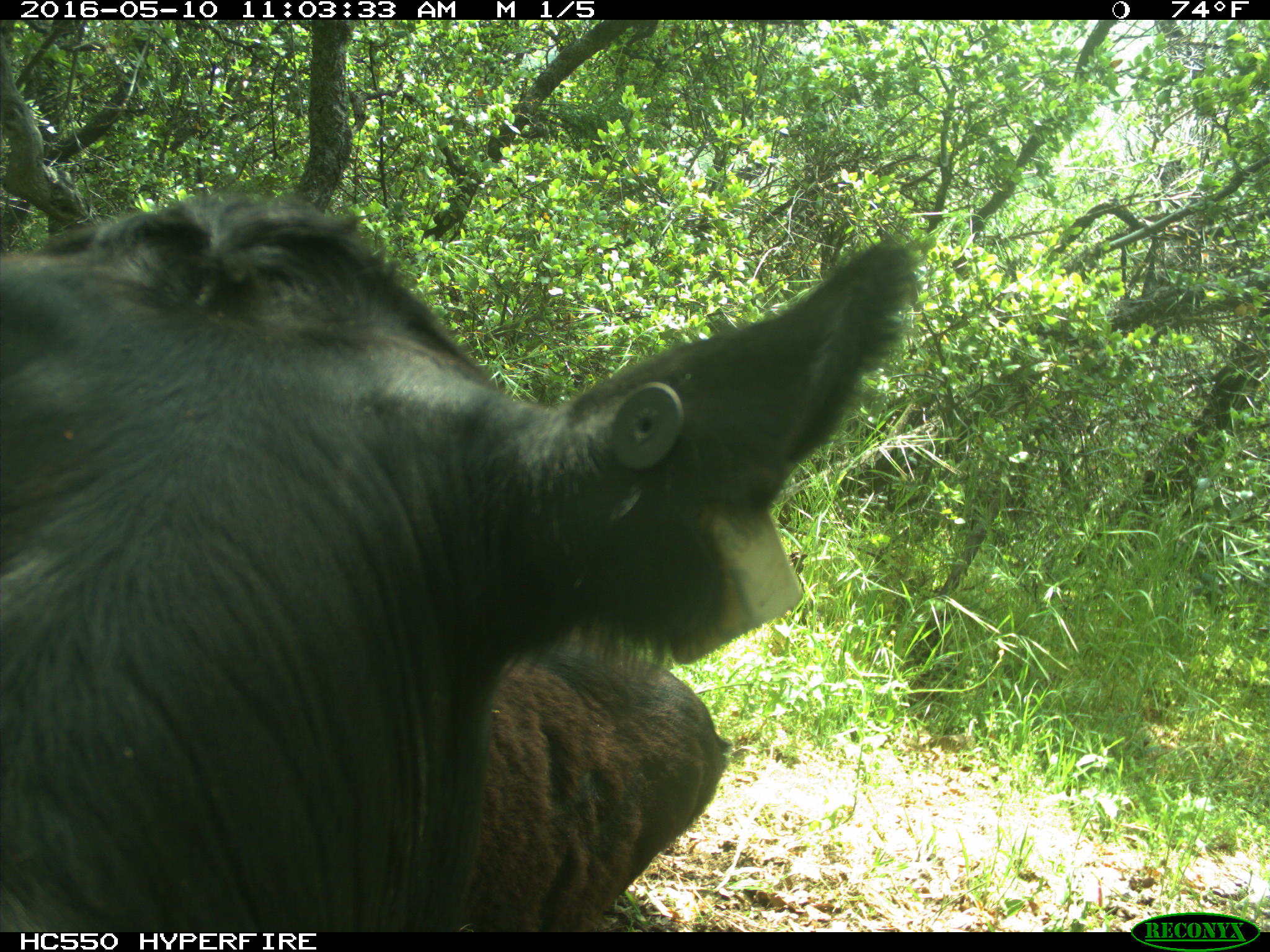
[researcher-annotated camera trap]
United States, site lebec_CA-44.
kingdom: Animalia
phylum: Chordata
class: Mammalia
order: Artiodactyla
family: Bovidae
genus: Bos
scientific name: Bos taurus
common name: domestic cow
Bos taurus (domestic cow).